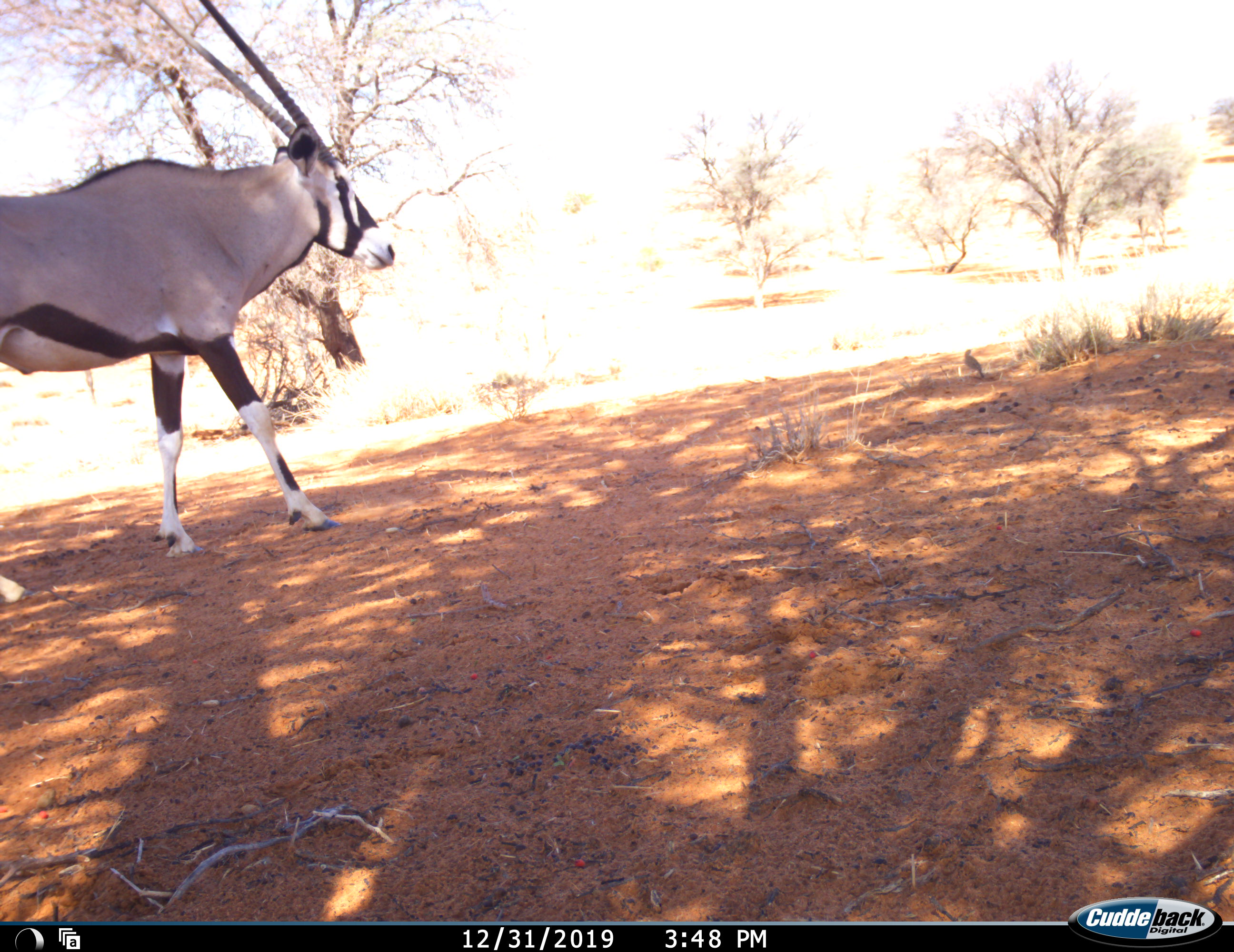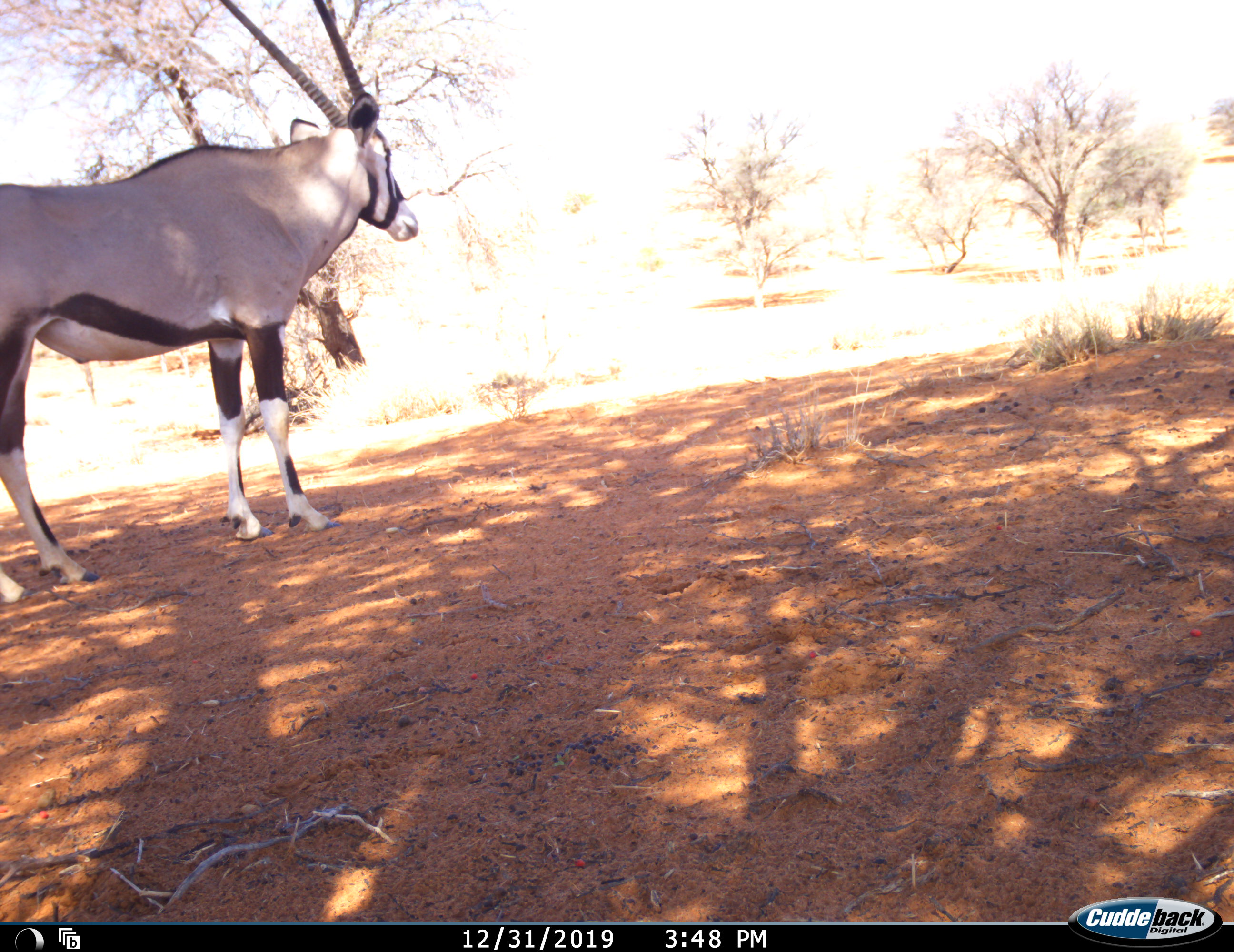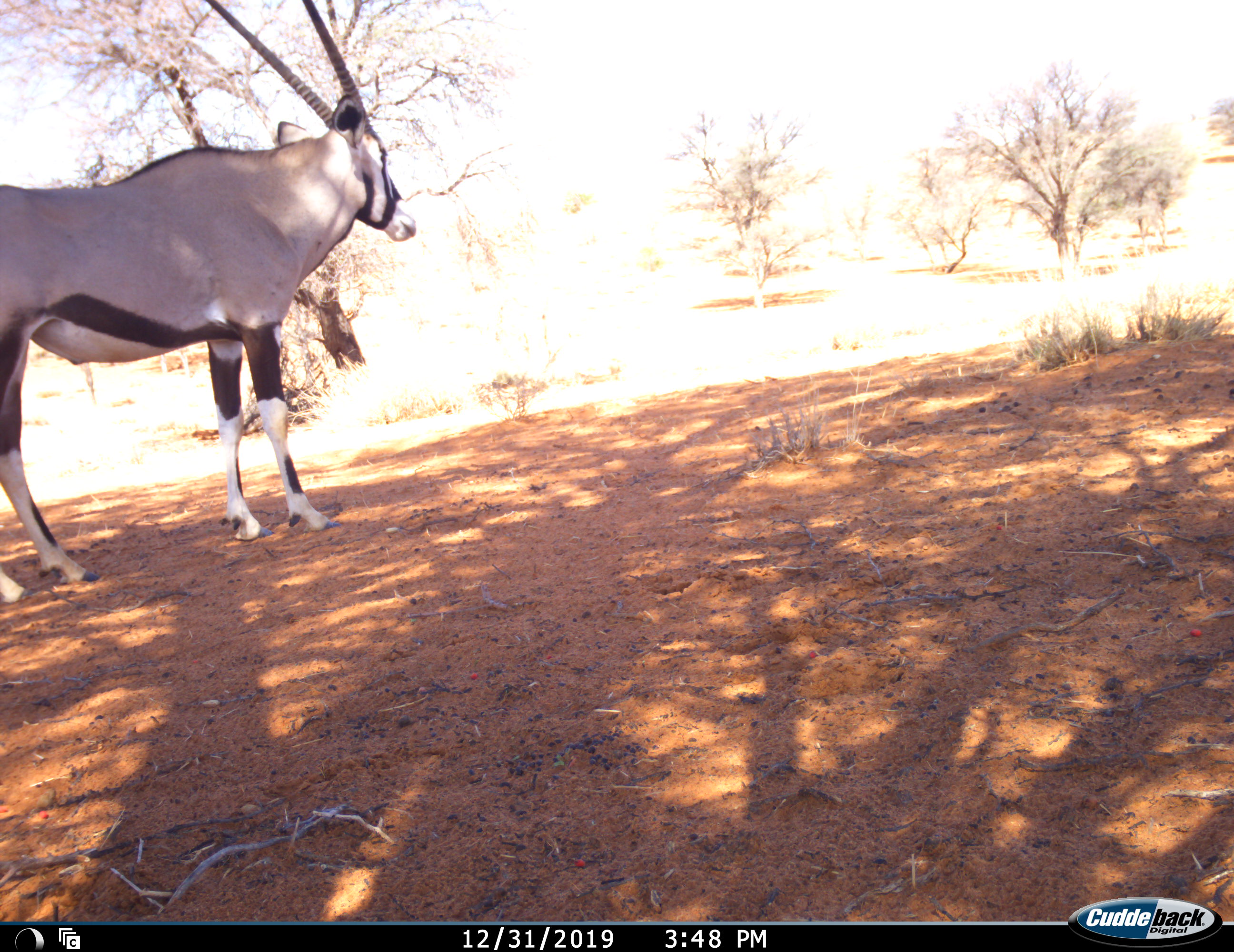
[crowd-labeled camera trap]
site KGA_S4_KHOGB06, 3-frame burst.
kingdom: Animalia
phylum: Chordata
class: Mammalia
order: Artiodactyla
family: Bovidae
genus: Oryx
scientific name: Oryx gazella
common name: gemsbok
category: oryx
Oryx (gemsbok) (Oryx gazella), count 1. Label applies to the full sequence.